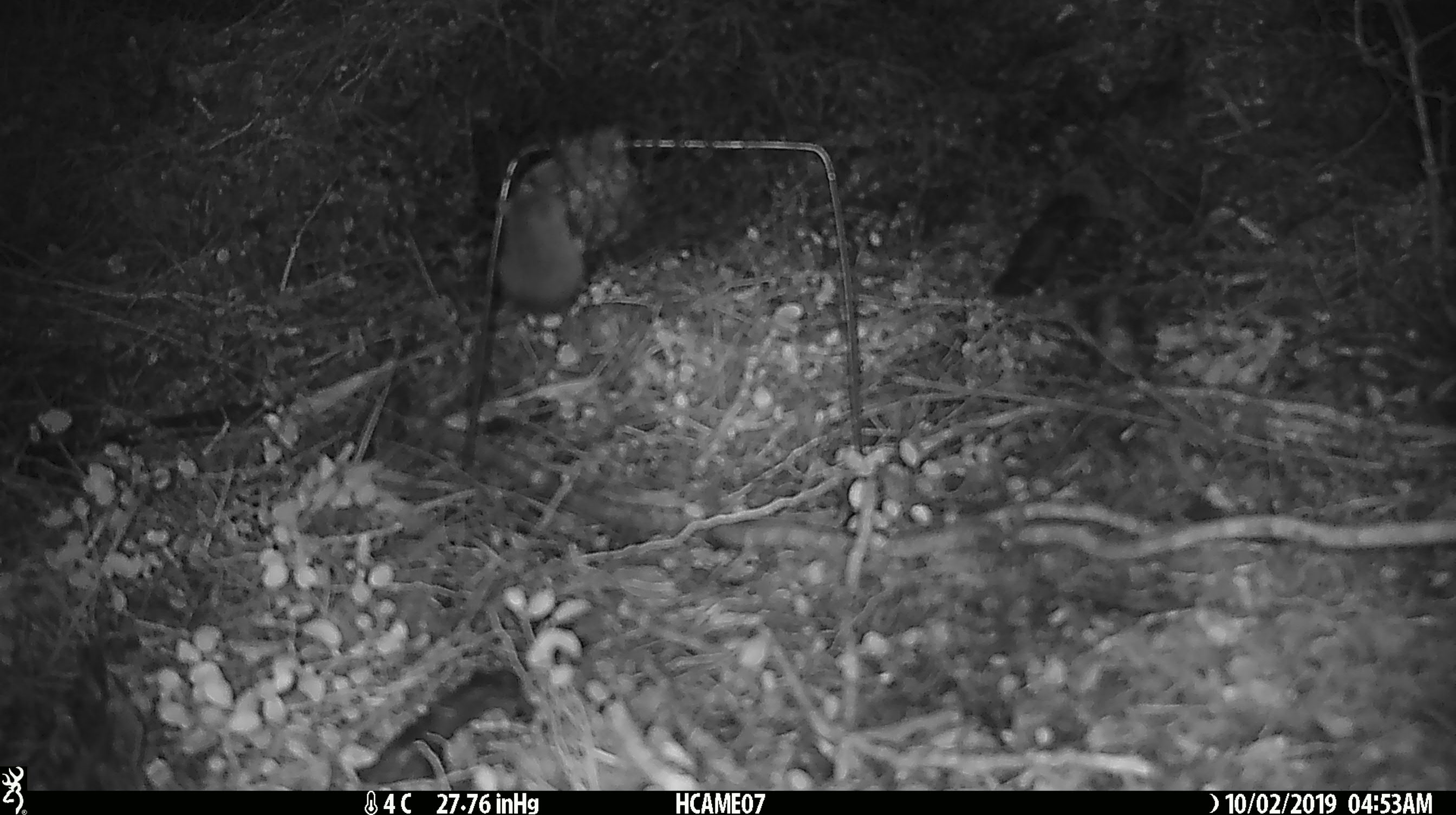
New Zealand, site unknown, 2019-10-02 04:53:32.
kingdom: Animalia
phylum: Chordata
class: Mammalia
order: Rodentia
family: Muridae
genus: Mus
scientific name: Mus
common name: mouse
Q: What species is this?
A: Mouse (Mus).